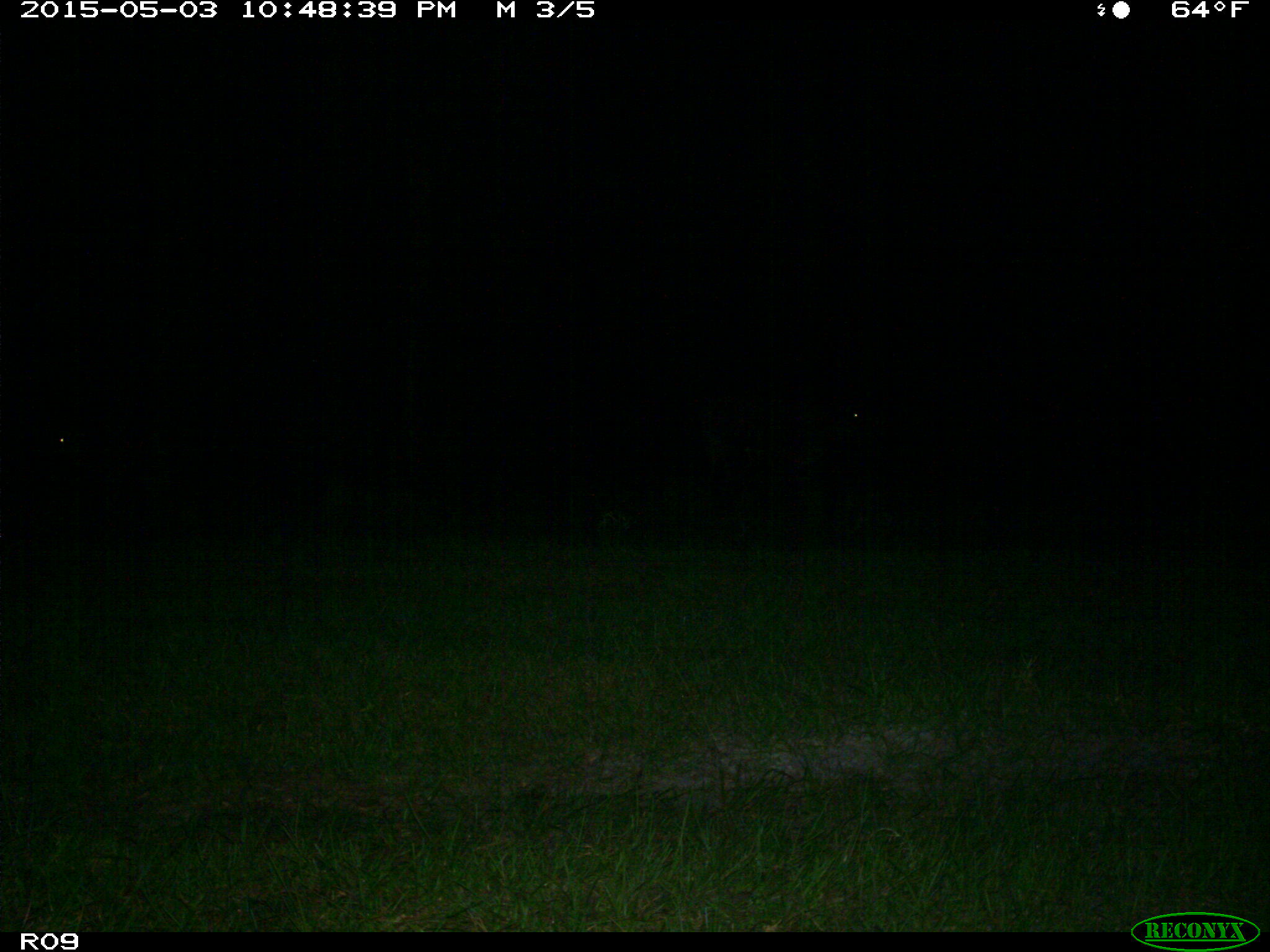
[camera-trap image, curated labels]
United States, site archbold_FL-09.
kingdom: Animalia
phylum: Chordata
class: Mammalia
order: Artiodactyla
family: Bovidae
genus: Bos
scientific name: Bos taurus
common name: domestic cow